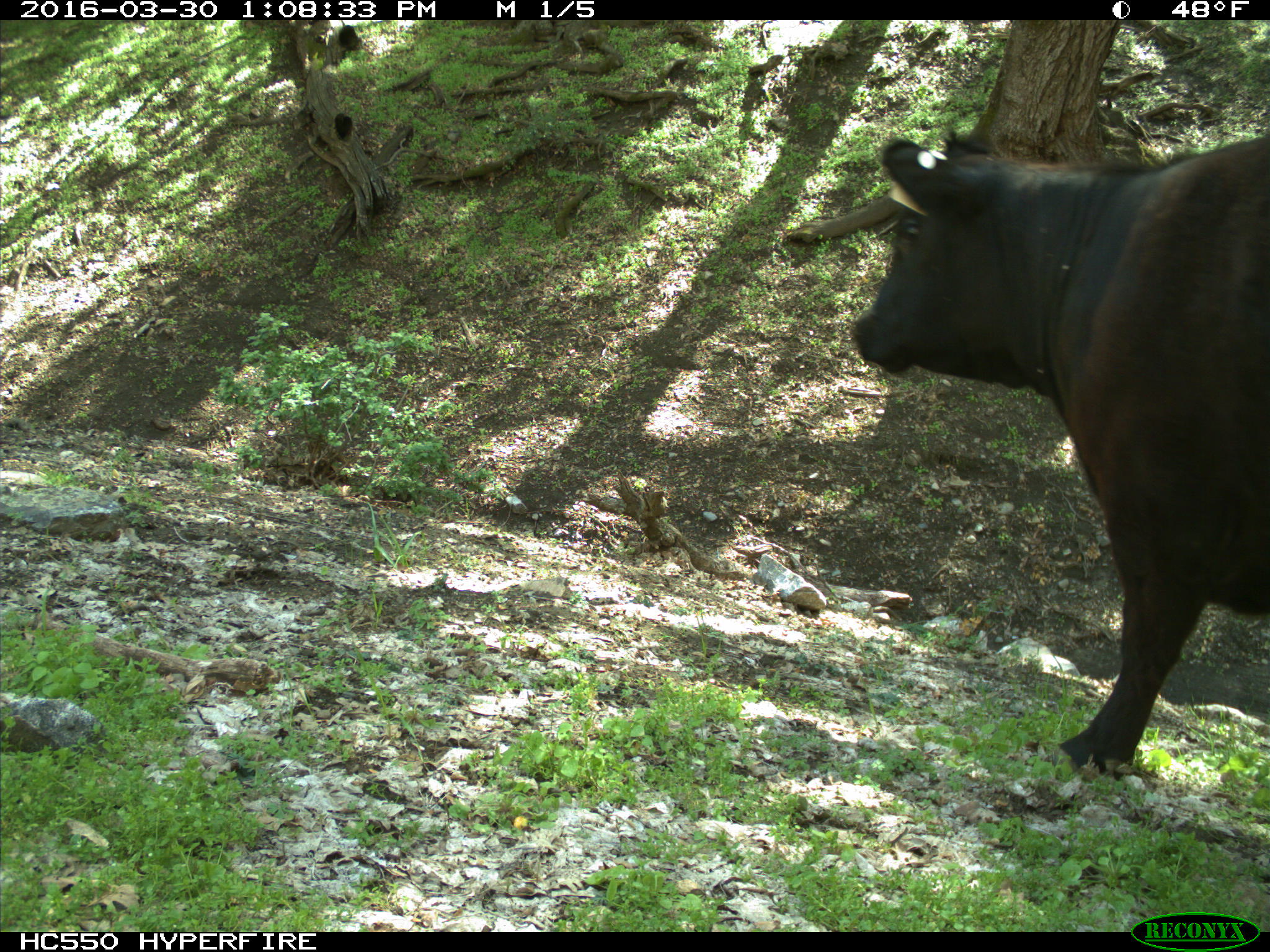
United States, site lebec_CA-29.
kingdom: Animalia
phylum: Chordata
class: Mammalia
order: Artiodactyla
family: Bovidae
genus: Bos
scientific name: Bos taurus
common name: domestic cow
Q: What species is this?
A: Bos taurus (domestic cow).